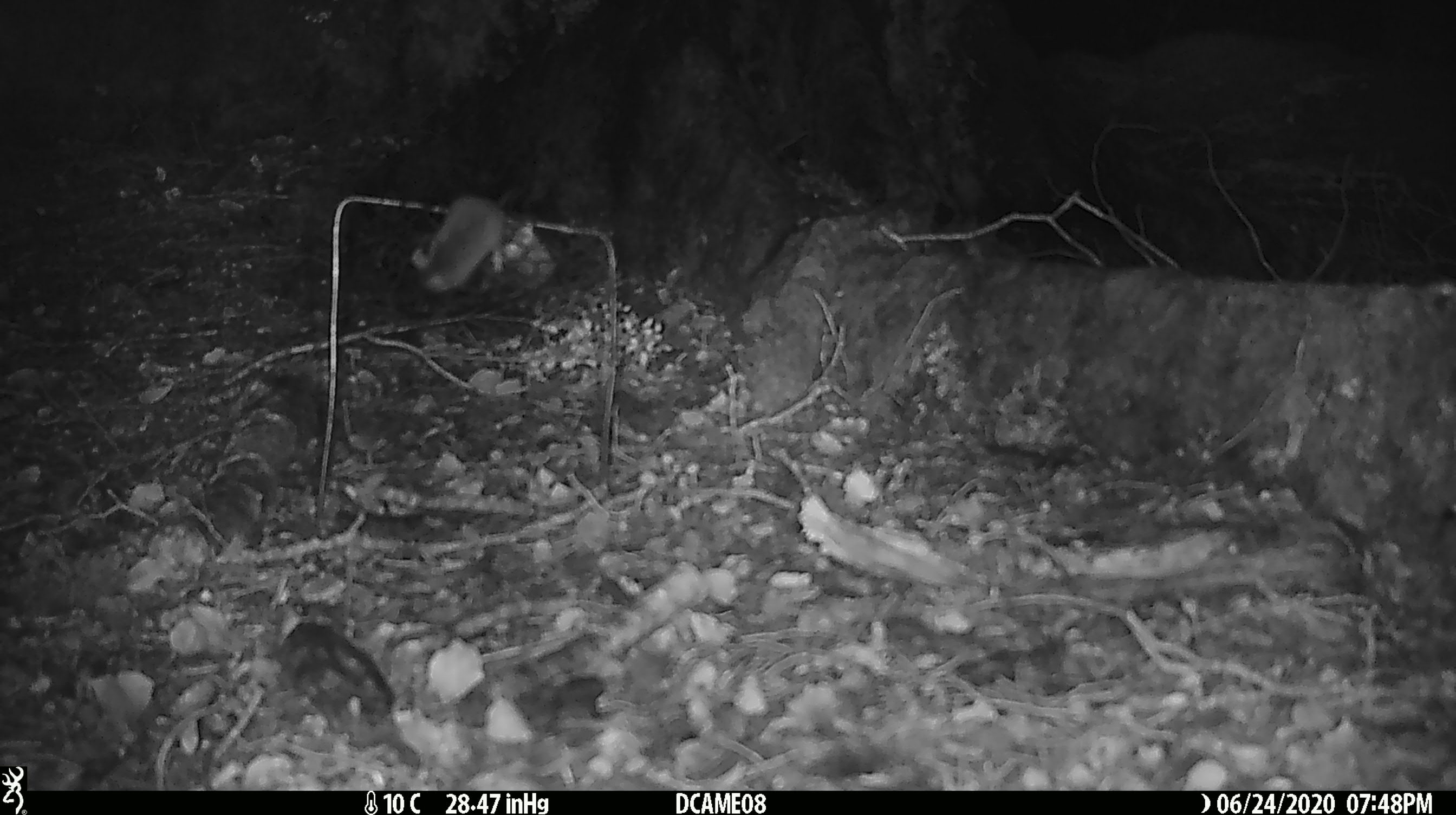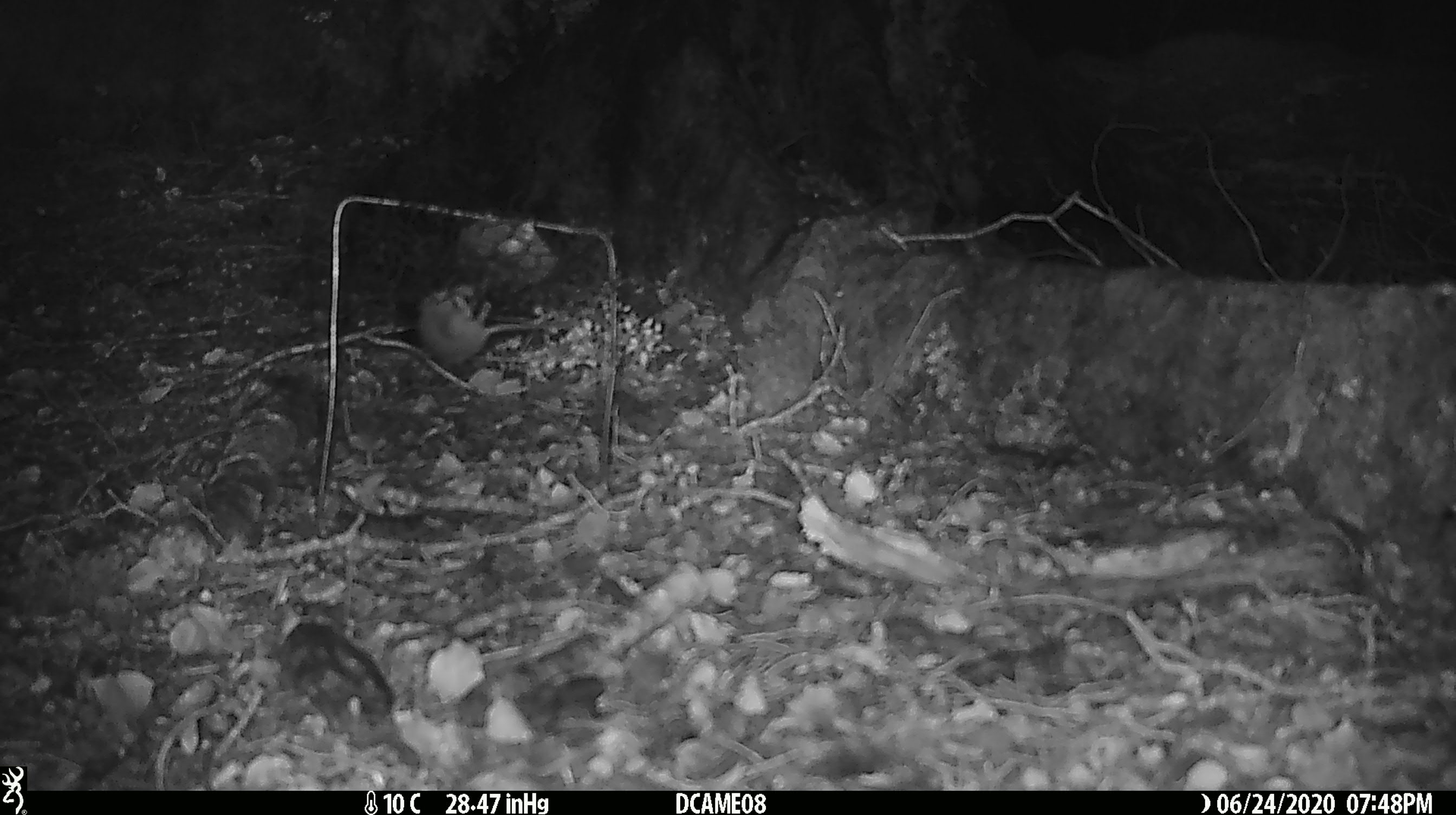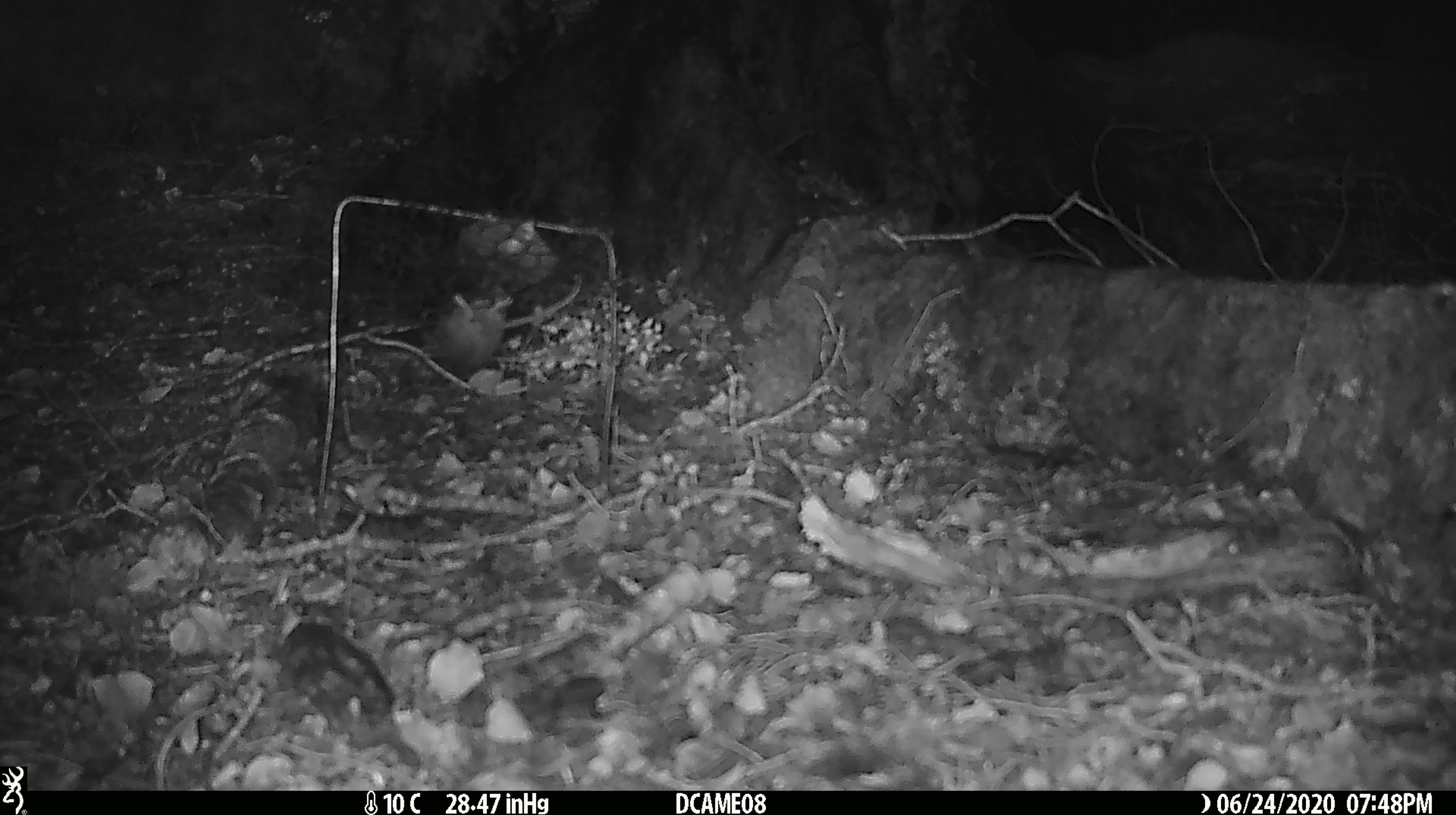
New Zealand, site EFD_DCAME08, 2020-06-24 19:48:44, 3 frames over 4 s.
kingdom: Animalia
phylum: Chordata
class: Mammalia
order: Rodentia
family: Muridae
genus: Mus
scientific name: Mus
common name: mouse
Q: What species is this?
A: Mouse (Mus).